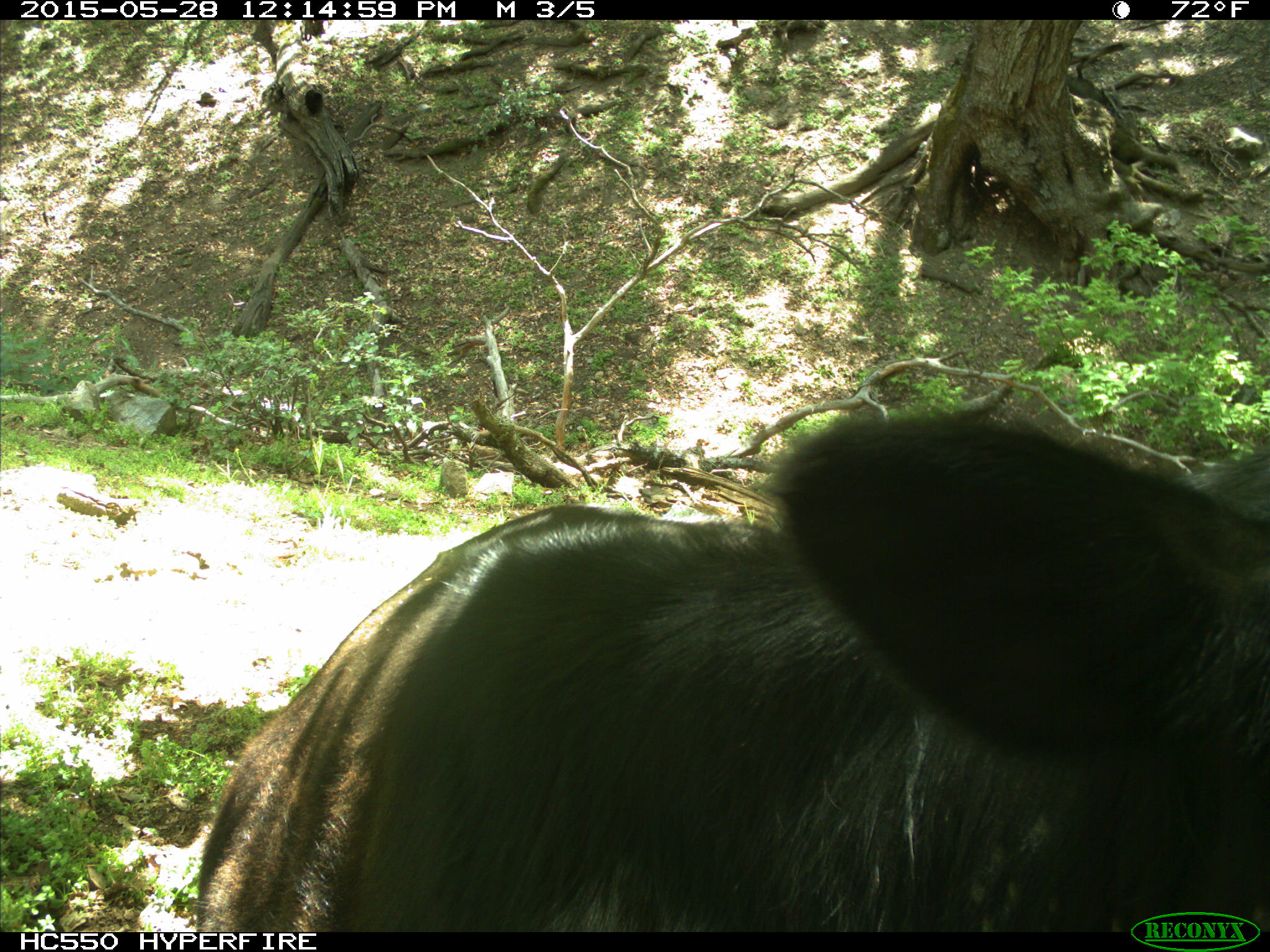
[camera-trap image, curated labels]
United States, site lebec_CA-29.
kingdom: Animalia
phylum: Chordata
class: Mammalia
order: Artiodactyla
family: Bovidae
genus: Bos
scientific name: Bos taurus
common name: domestic cow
Bos taurus (domestic cow).